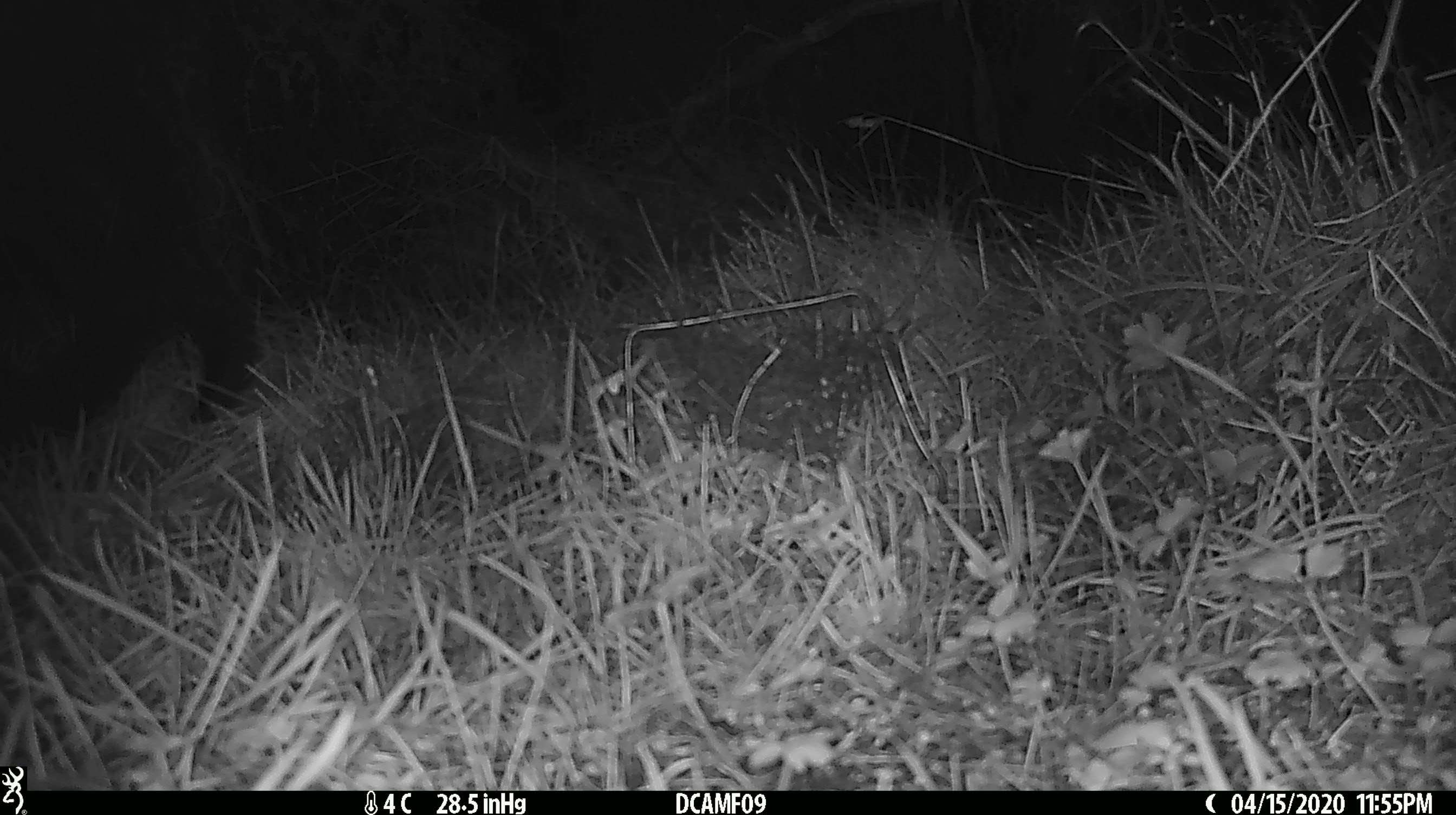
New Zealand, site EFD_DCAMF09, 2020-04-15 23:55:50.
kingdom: Animalia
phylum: Chordata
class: Mammalia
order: Diprotodontia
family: Phalangeridae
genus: Trichosurus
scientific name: Trichosurus vulpecula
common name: common brushtail possum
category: possum